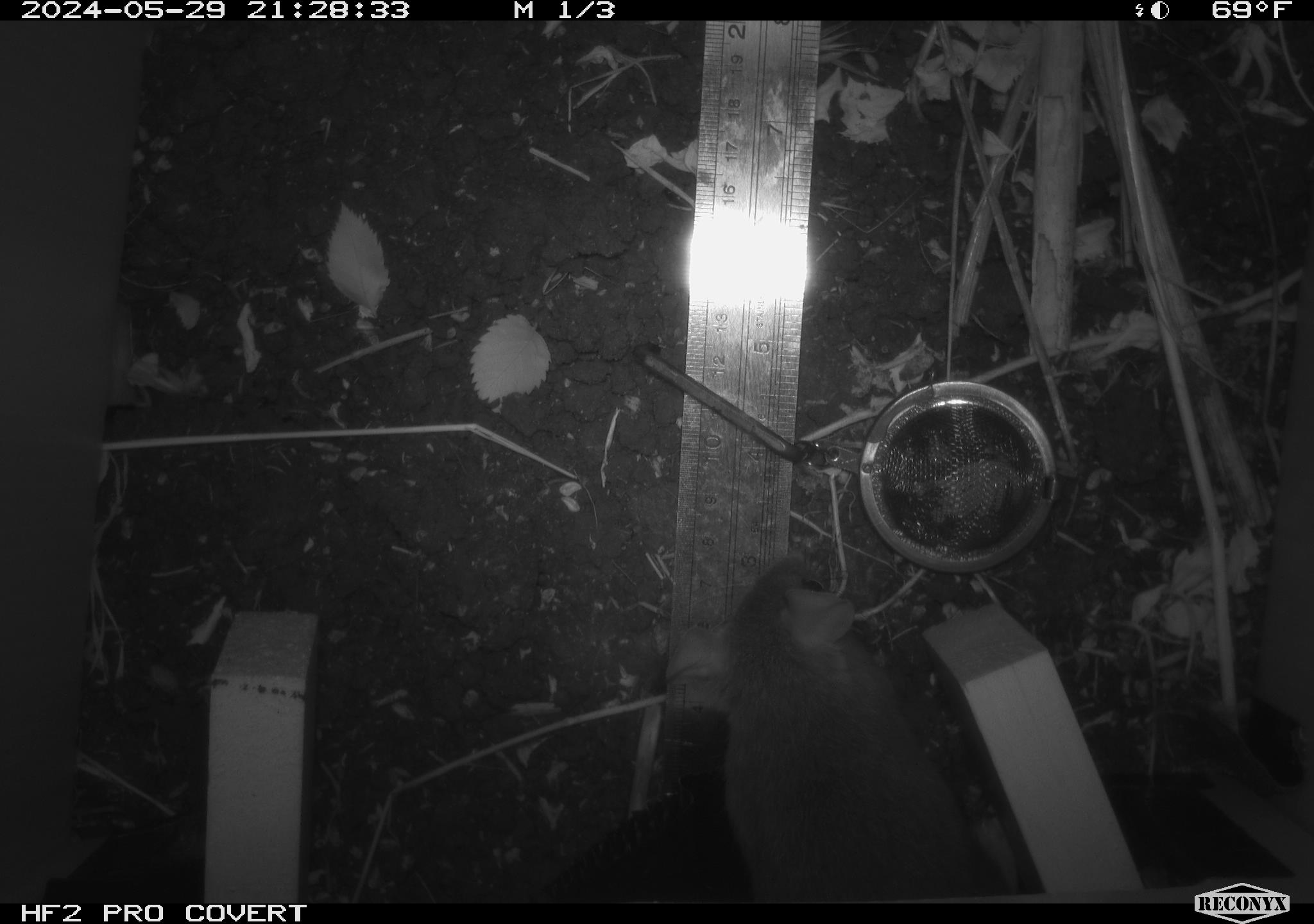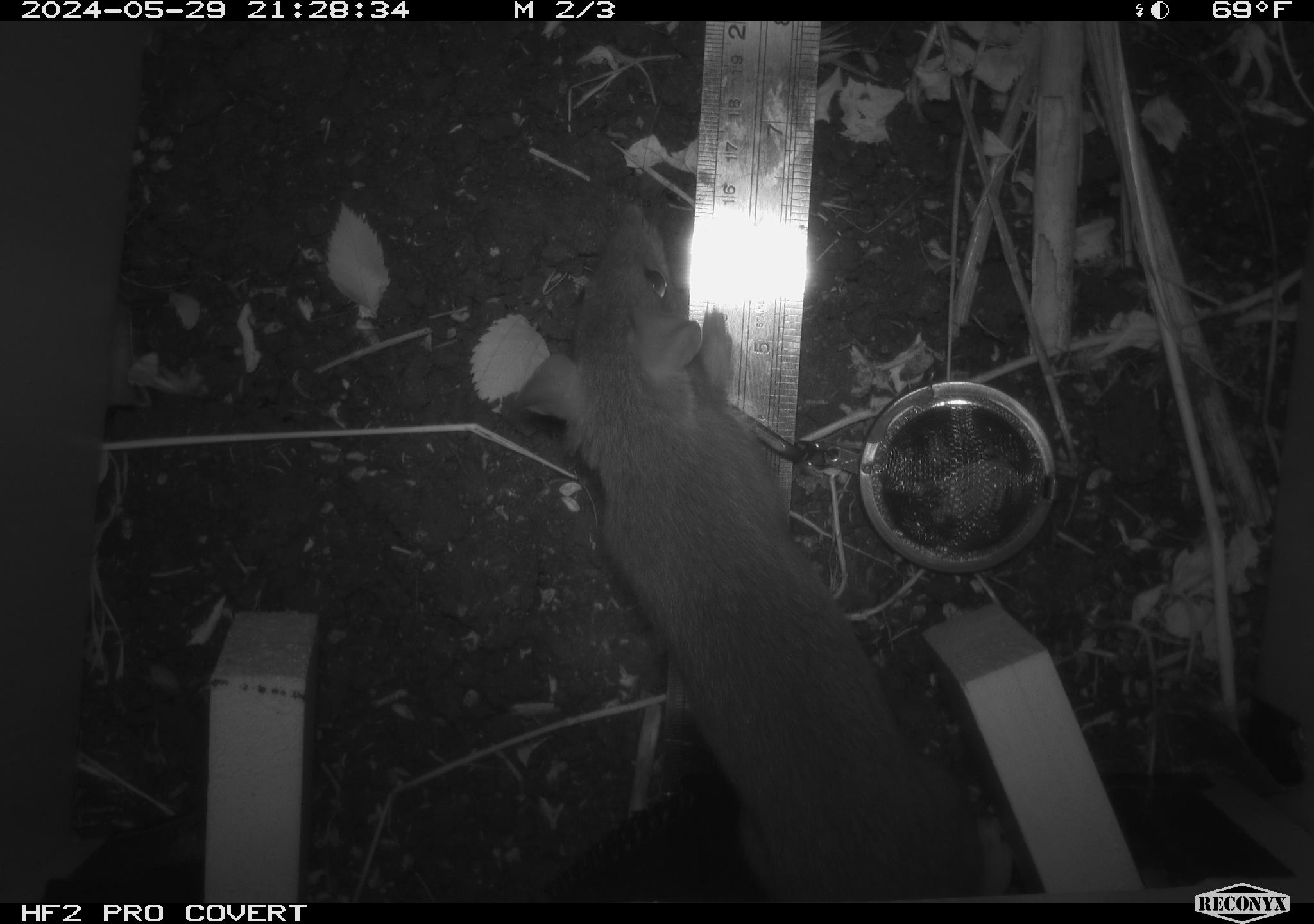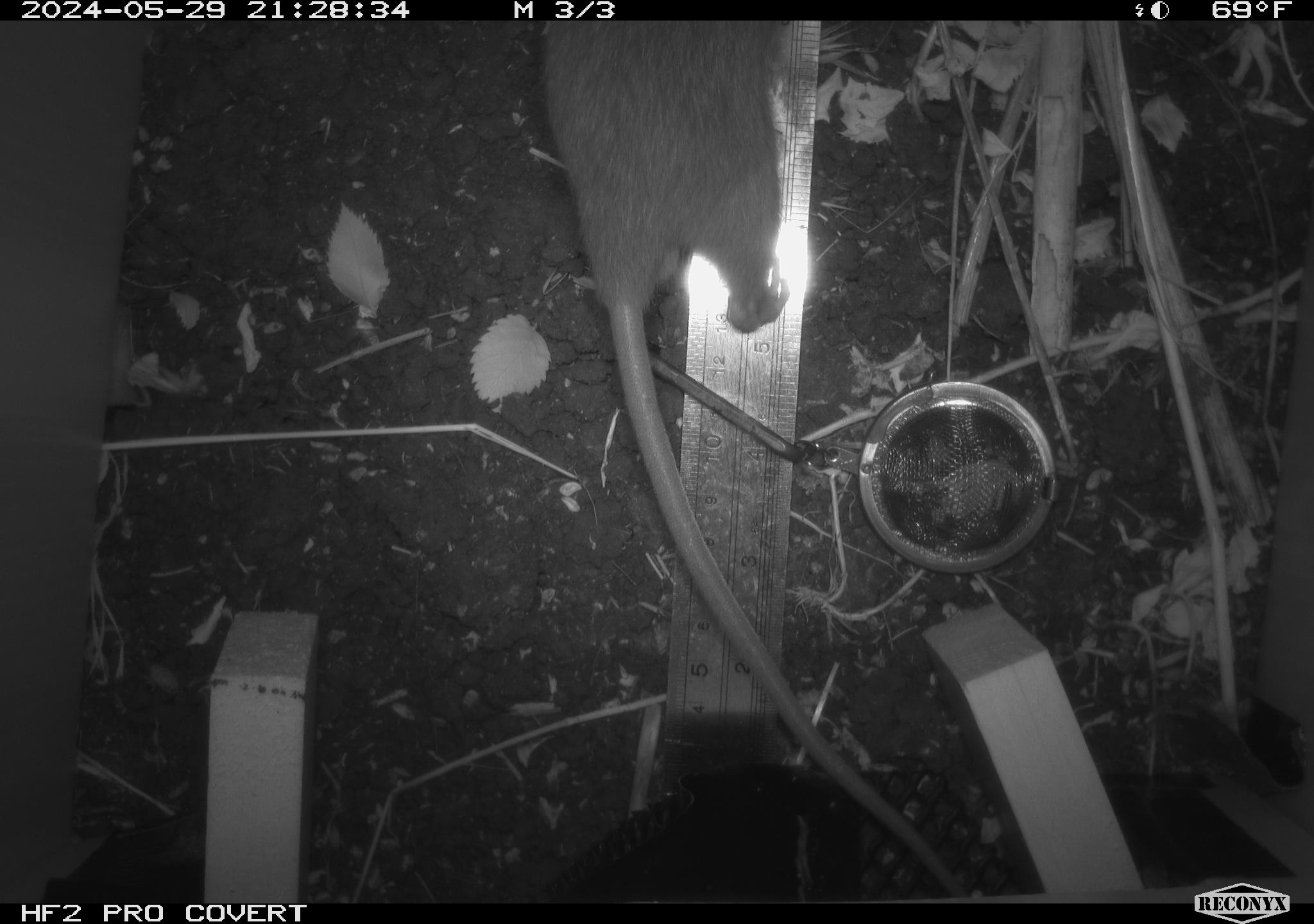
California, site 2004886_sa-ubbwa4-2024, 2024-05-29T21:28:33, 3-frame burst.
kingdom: Animalia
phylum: Chordata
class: Mammalia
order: Rodentia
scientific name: Rodentia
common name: woodrat or rat or mouse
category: woodrat or rat or mouse species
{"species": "woodrat or rat or mouse species (woodrat or rat or mouse) (Rodentia)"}